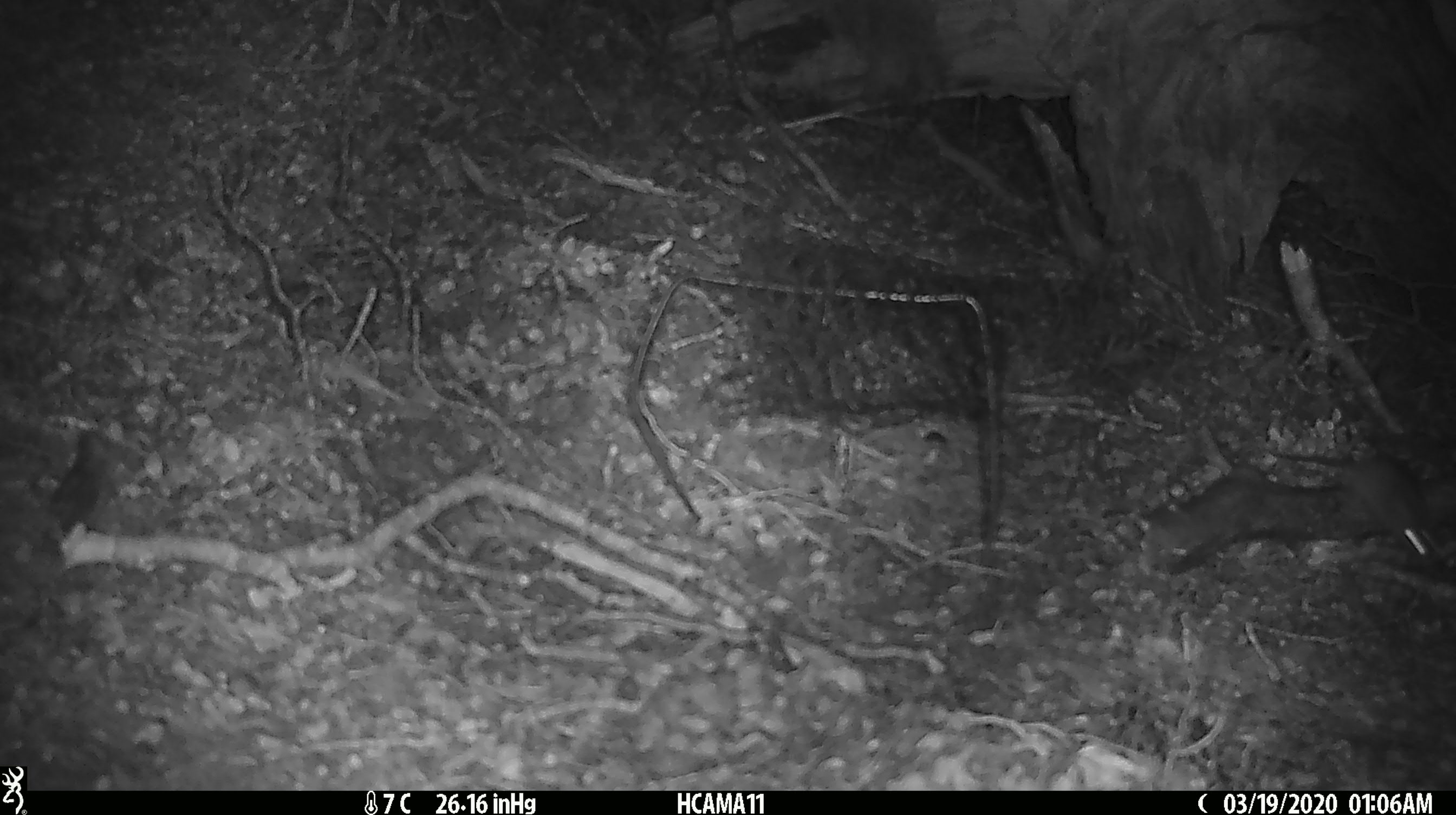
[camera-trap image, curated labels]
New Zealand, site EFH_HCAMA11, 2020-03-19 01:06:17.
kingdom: Animalia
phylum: Chordata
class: Mammalia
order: Rodentia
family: Muridae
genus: Mus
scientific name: Mus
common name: mouse